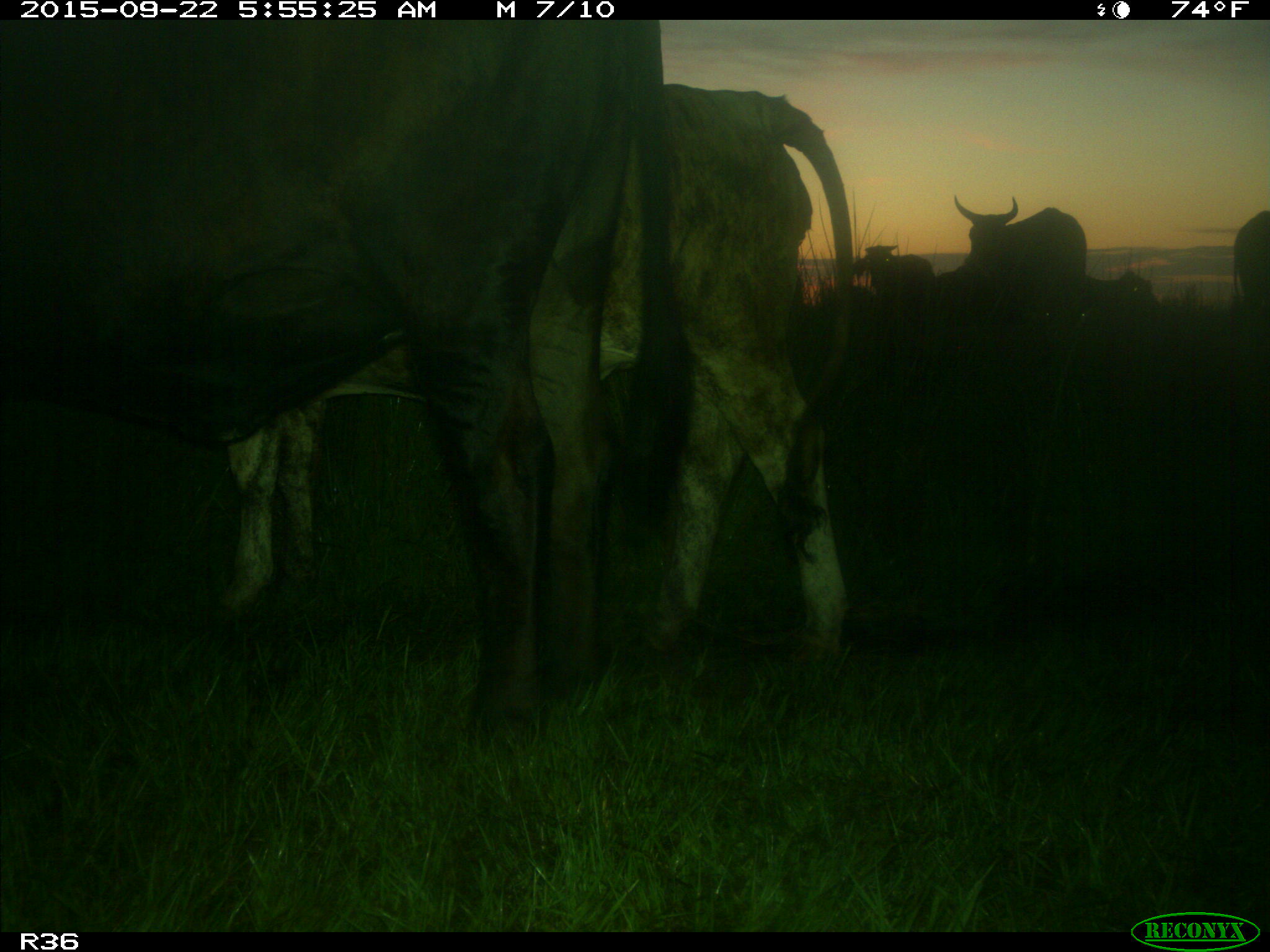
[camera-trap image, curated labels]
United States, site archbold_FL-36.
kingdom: Animalia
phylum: Chordata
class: Mammalia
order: Artiodactyla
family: Bovidae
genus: Bos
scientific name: Bos taurus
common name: domestic cow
Bos taurus (domestic cow).